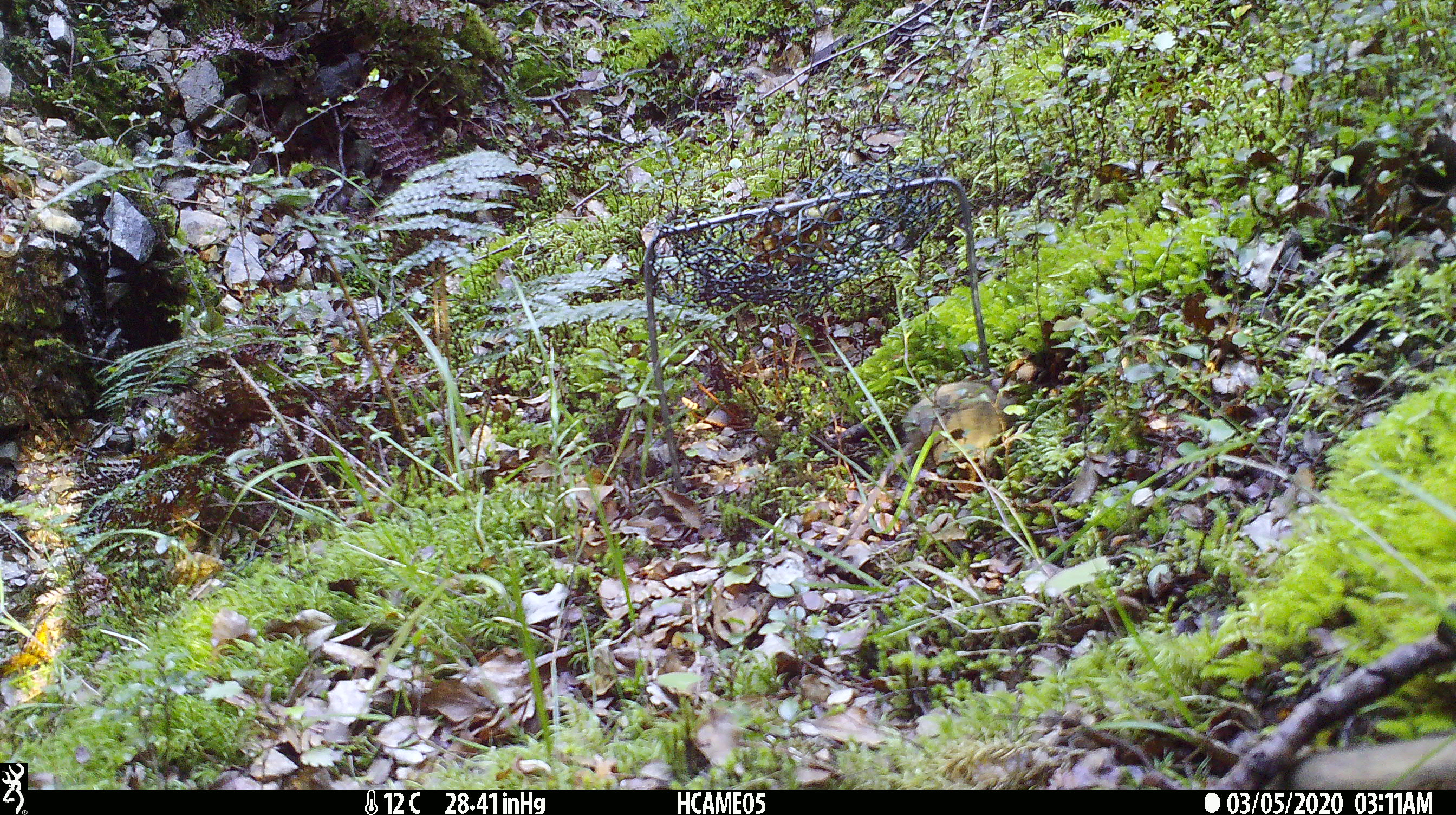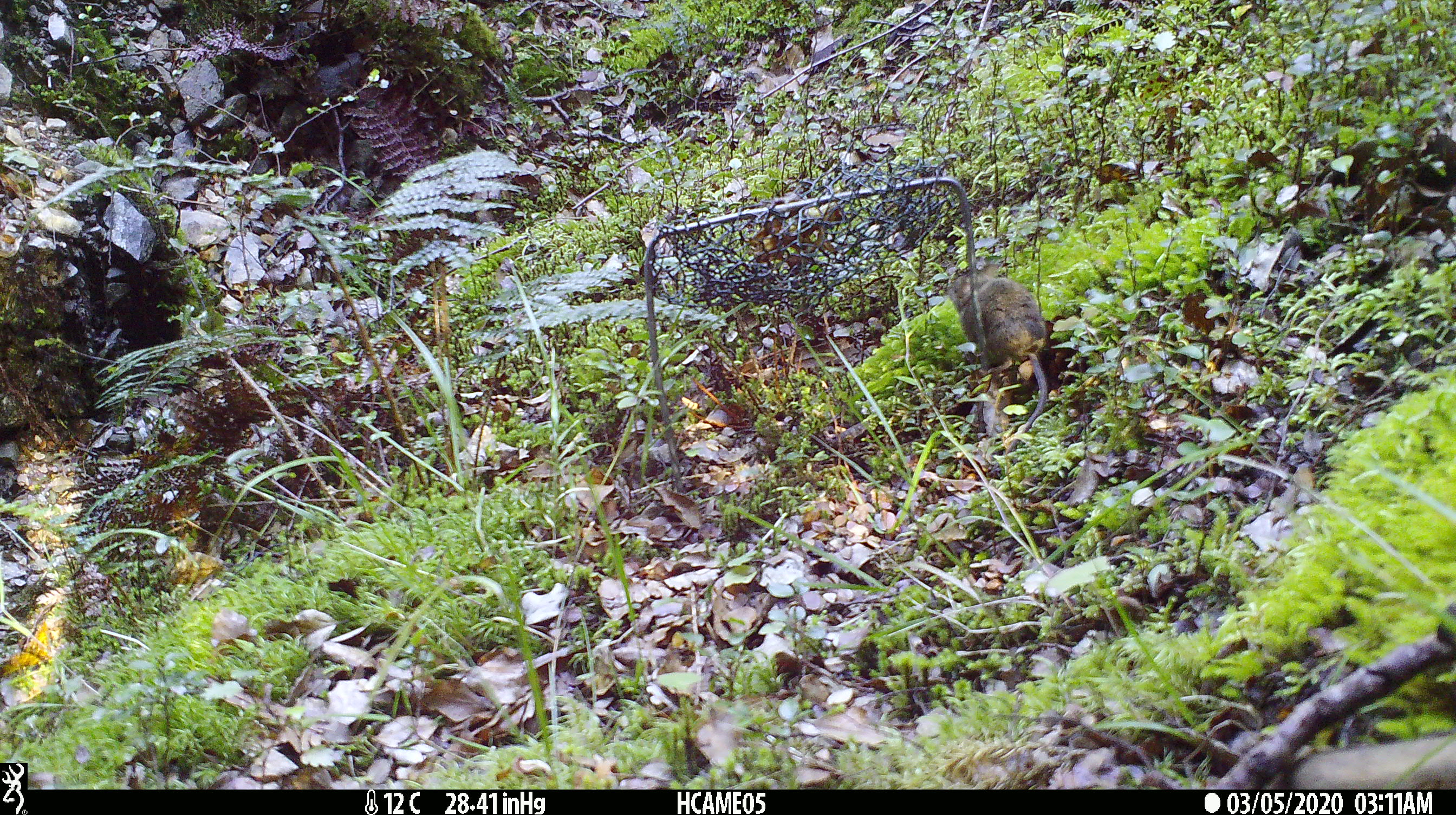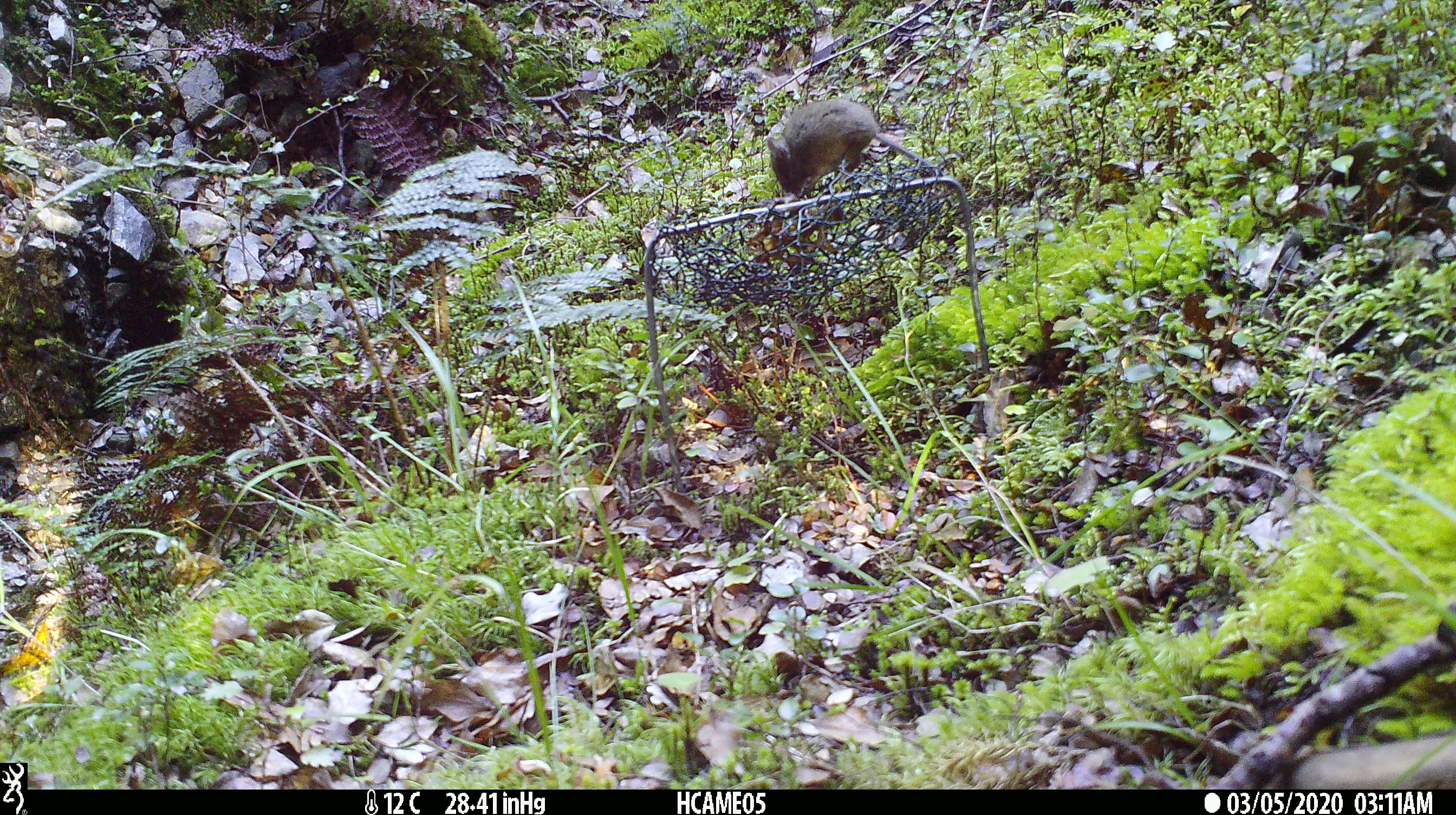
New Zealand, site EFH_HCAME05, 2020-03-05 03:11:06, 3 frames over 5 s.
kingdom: Animalia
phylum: Chordata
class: Mammalia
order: Rodentia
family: Muridae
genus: Mus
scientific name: Mus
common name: mouse